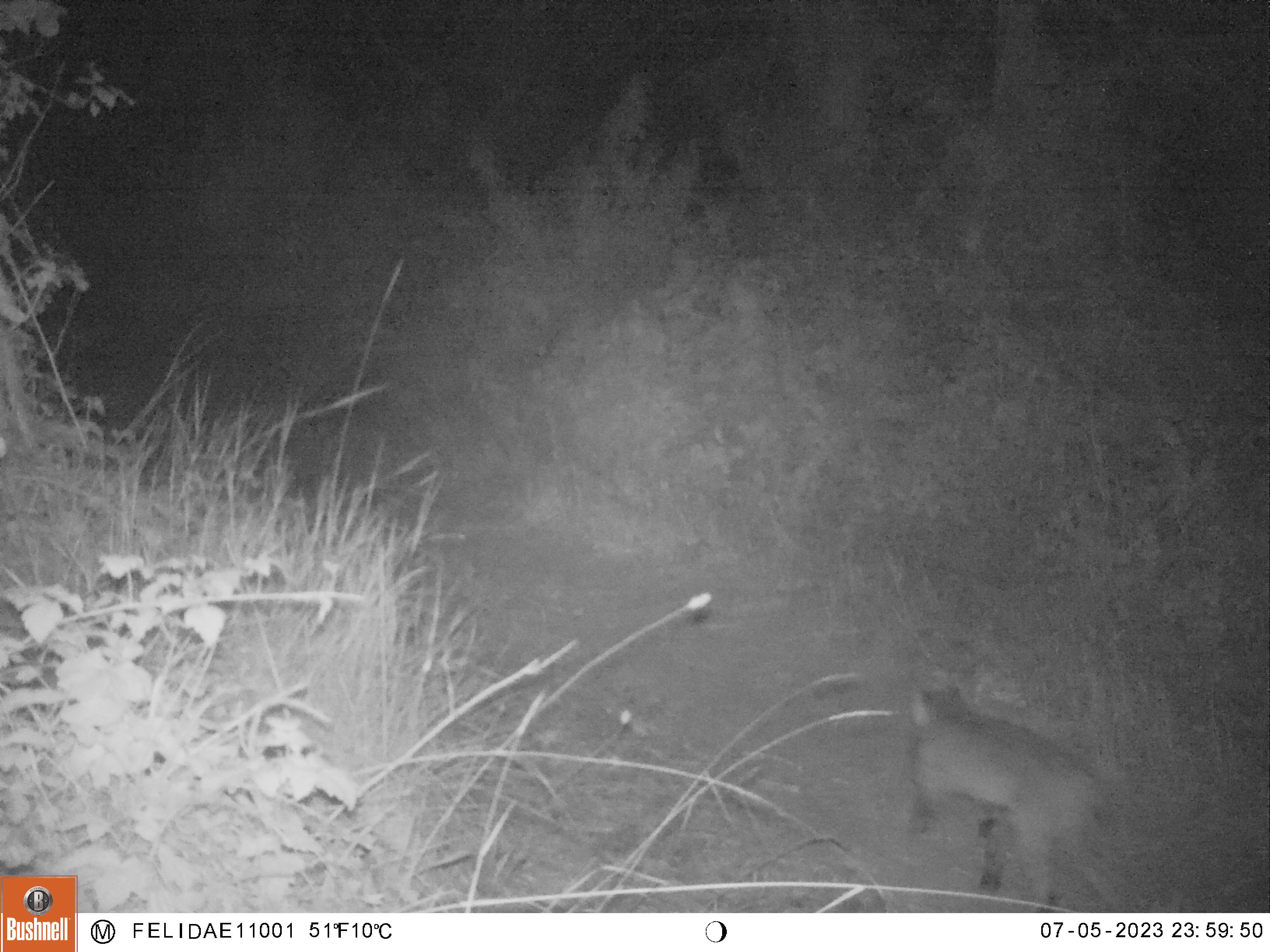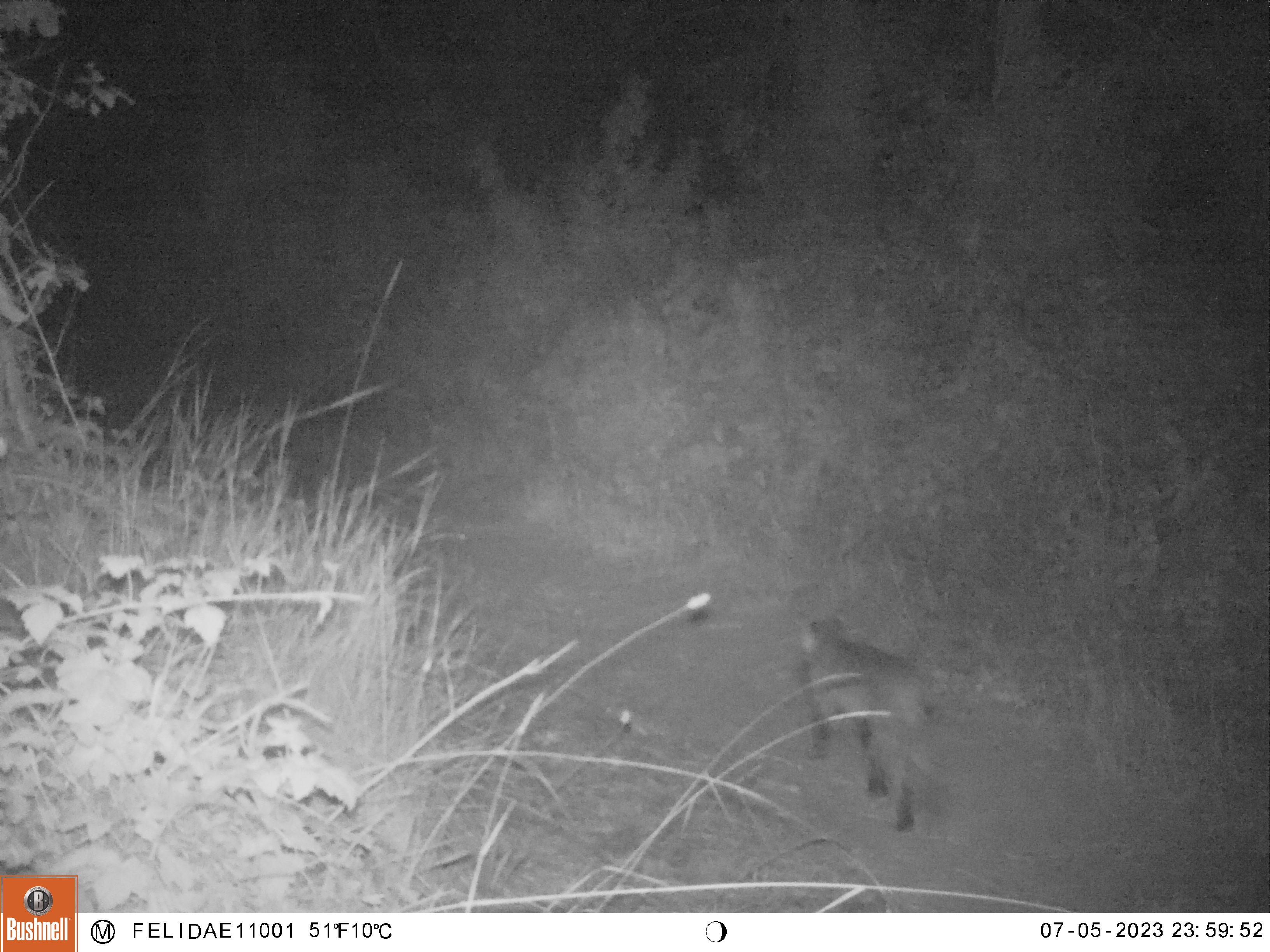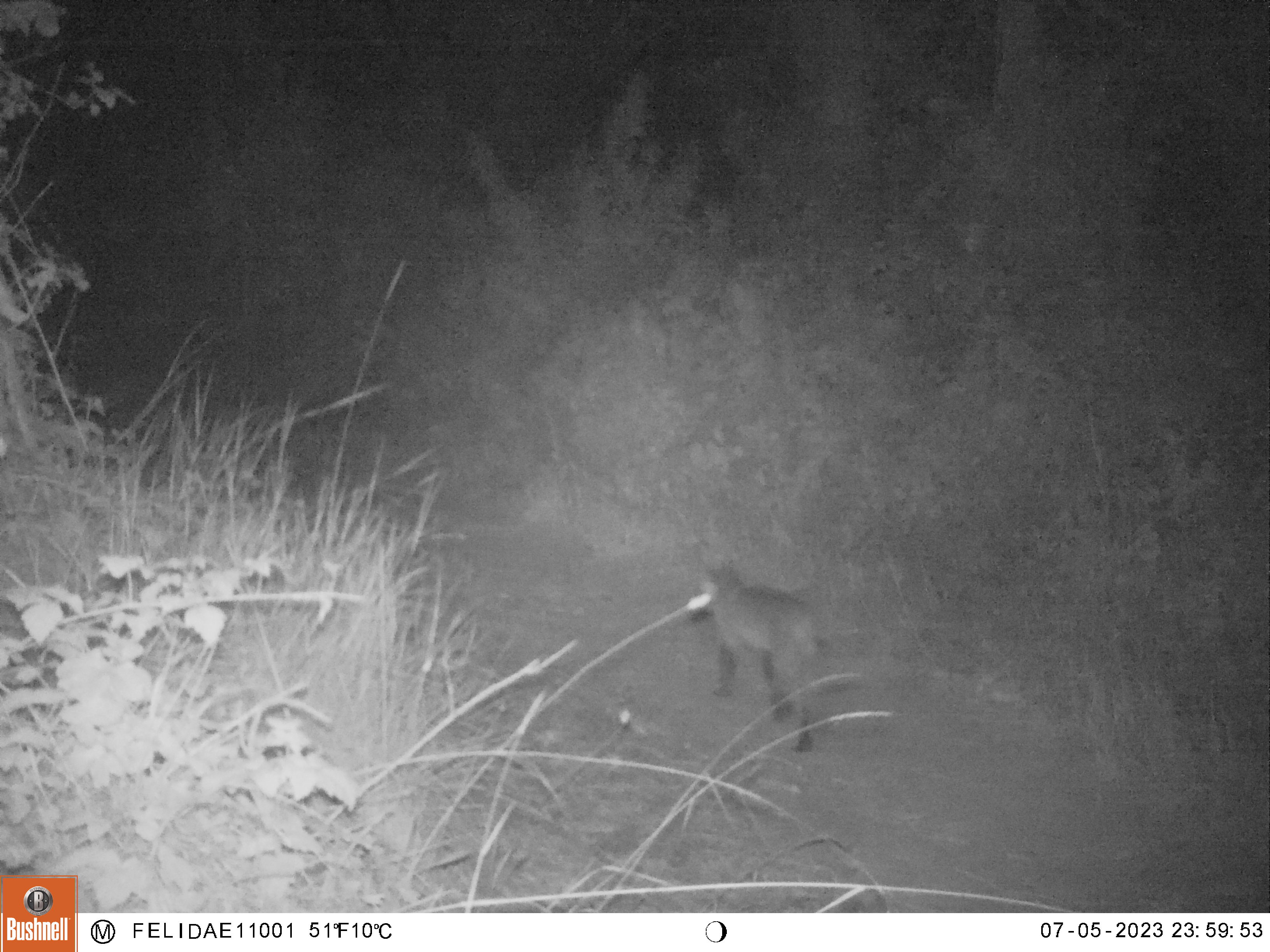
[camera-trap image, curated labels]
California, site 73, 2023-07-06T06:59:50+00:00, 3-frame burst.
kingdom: Animalia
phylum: Chordata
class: Mammalia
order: Carnivora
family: Felidae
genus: Lynx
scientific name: Lynx rufus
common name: bobcat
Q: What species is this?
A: Bobcat (Lynx rufus).